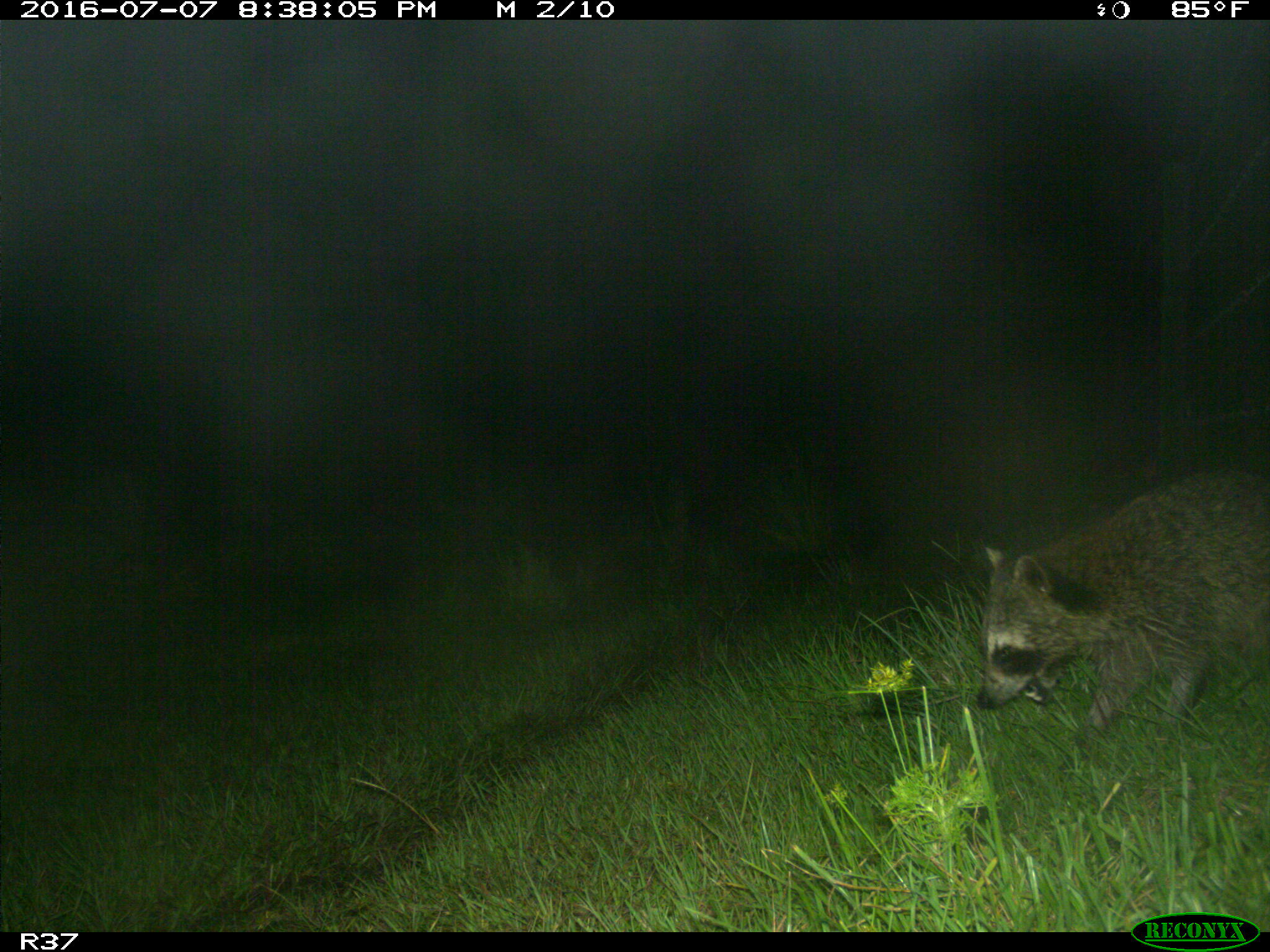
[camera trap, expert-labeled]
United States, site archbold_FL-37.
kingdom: Animalia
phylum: Chordata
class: Mammalia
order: Carnivora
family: Procyonidae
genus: Procyon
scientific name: Procyon lotor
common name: common raccoon